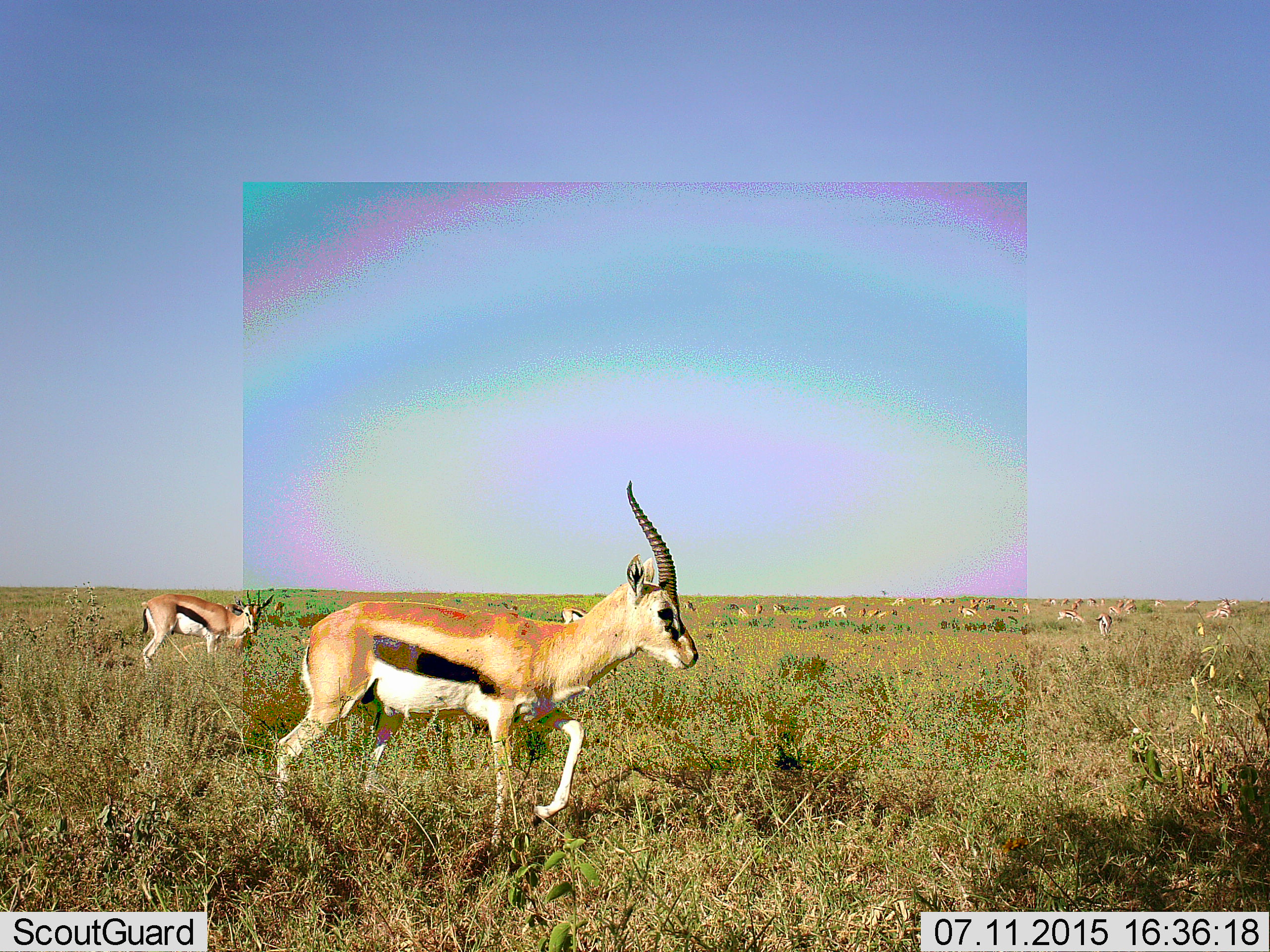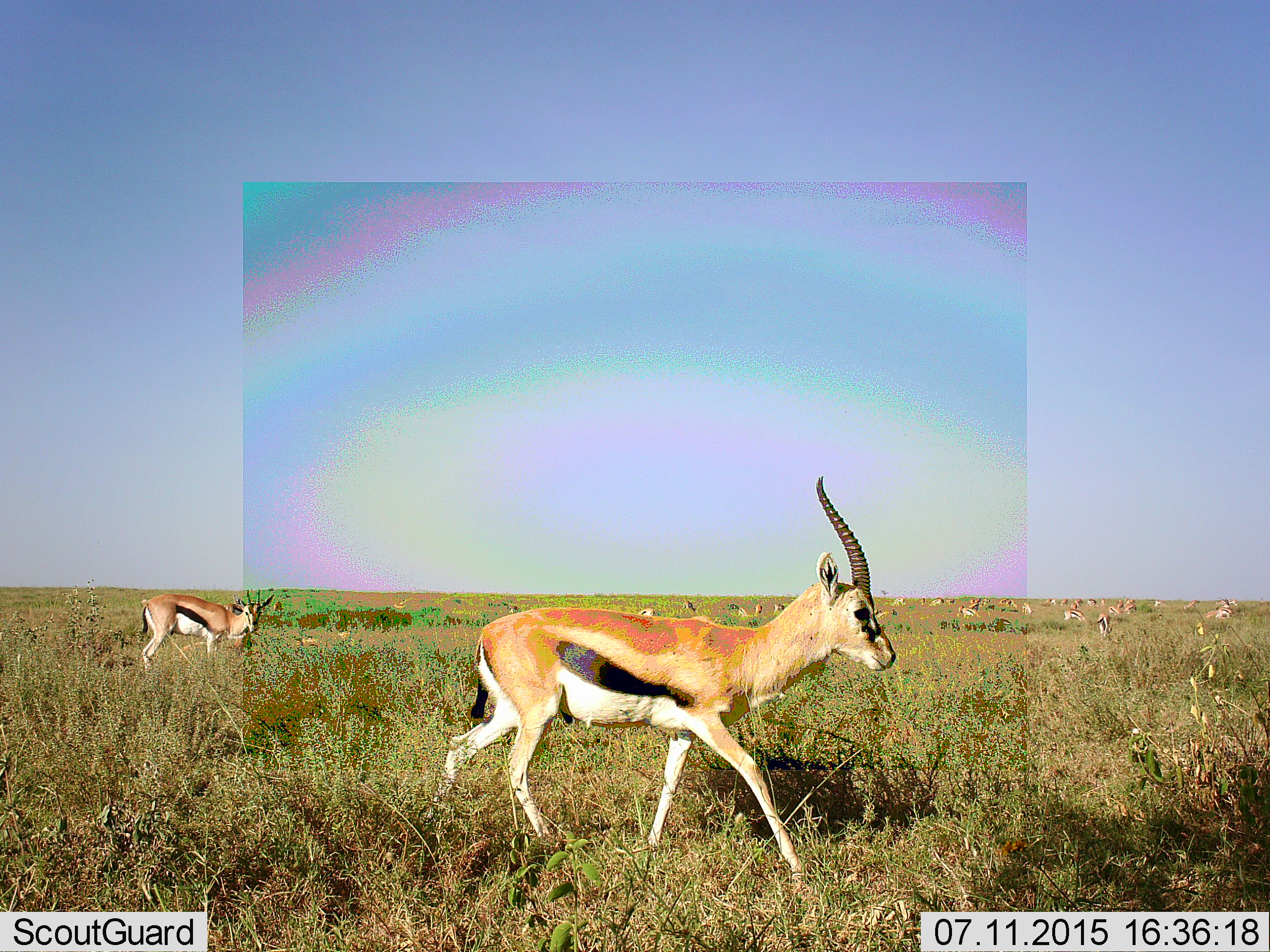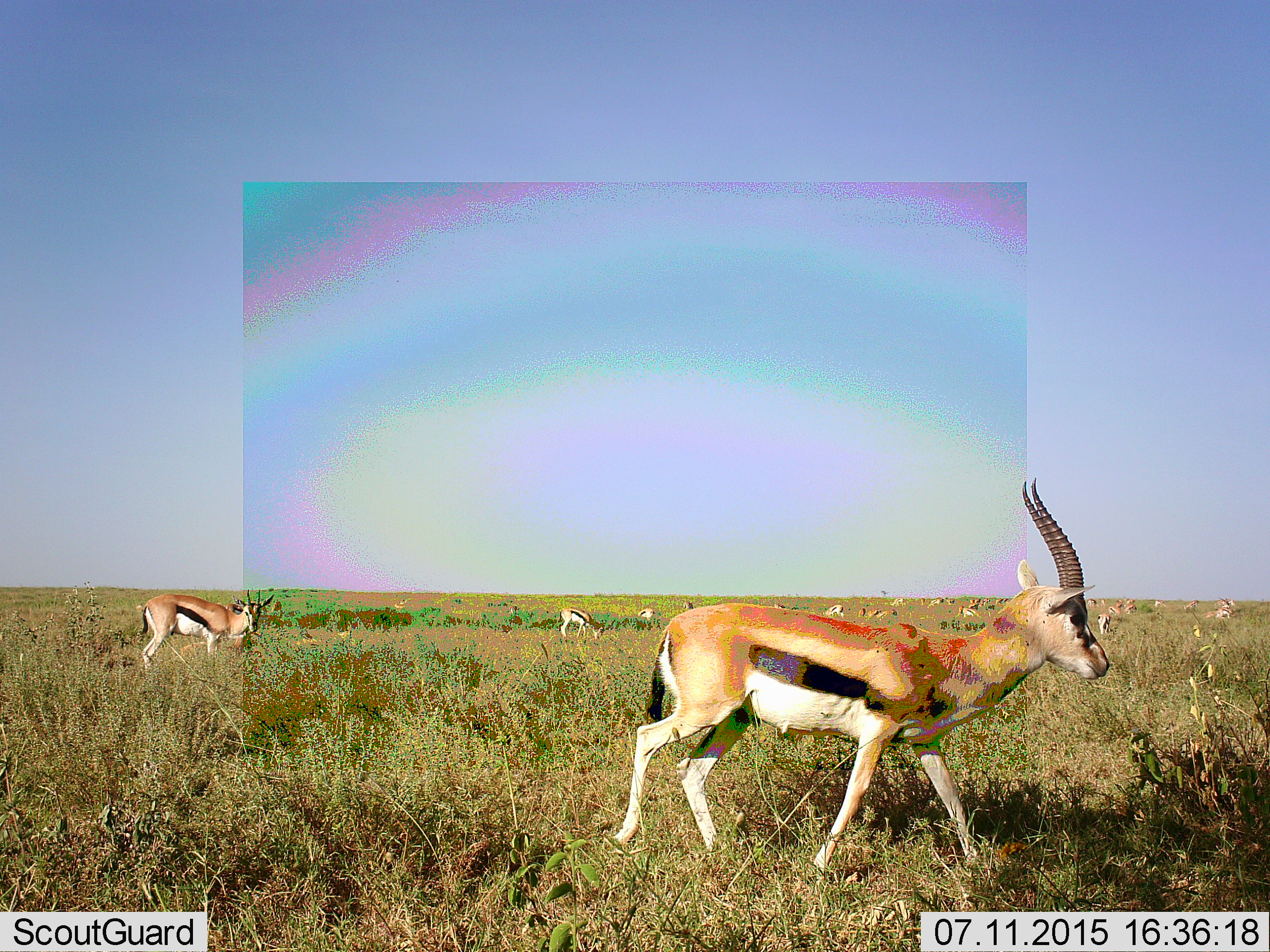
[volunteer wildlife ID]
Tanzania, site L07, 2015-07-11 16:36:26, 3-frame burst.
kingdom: Animalia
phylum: Chordata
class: Mammalia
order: Artiodactyla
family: Bovidae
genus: Eudorcas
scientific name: Eudorcas thomsonii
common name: thomson's gazelle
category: gazellethomsons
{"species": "gazellethomsons (thomson's gazelle) (Eudorcas thomsonii)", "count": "11-50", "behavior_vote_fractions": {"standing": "83%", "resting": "0%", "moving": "83%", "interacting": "0%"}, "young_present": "17%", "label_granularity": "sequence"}